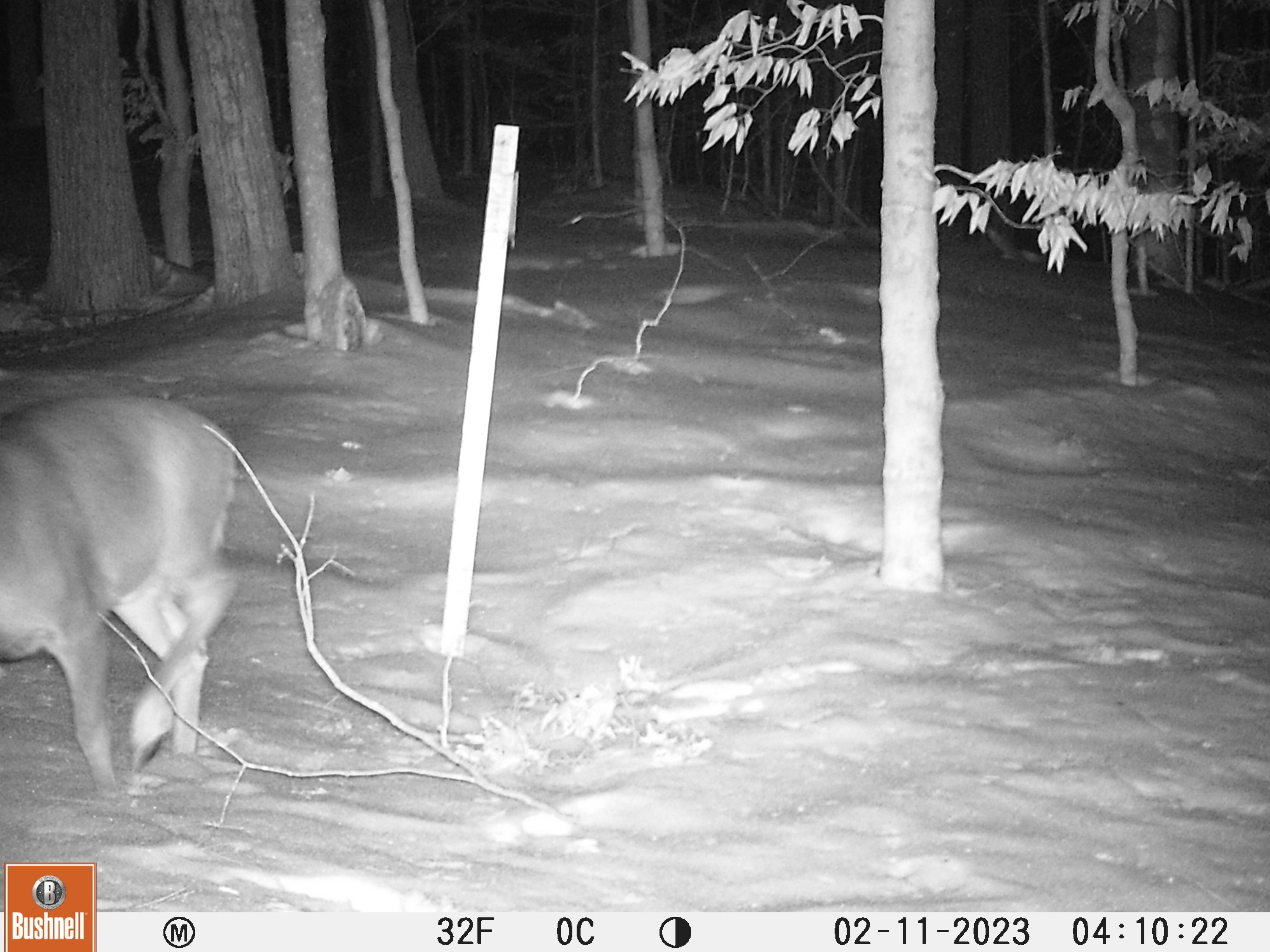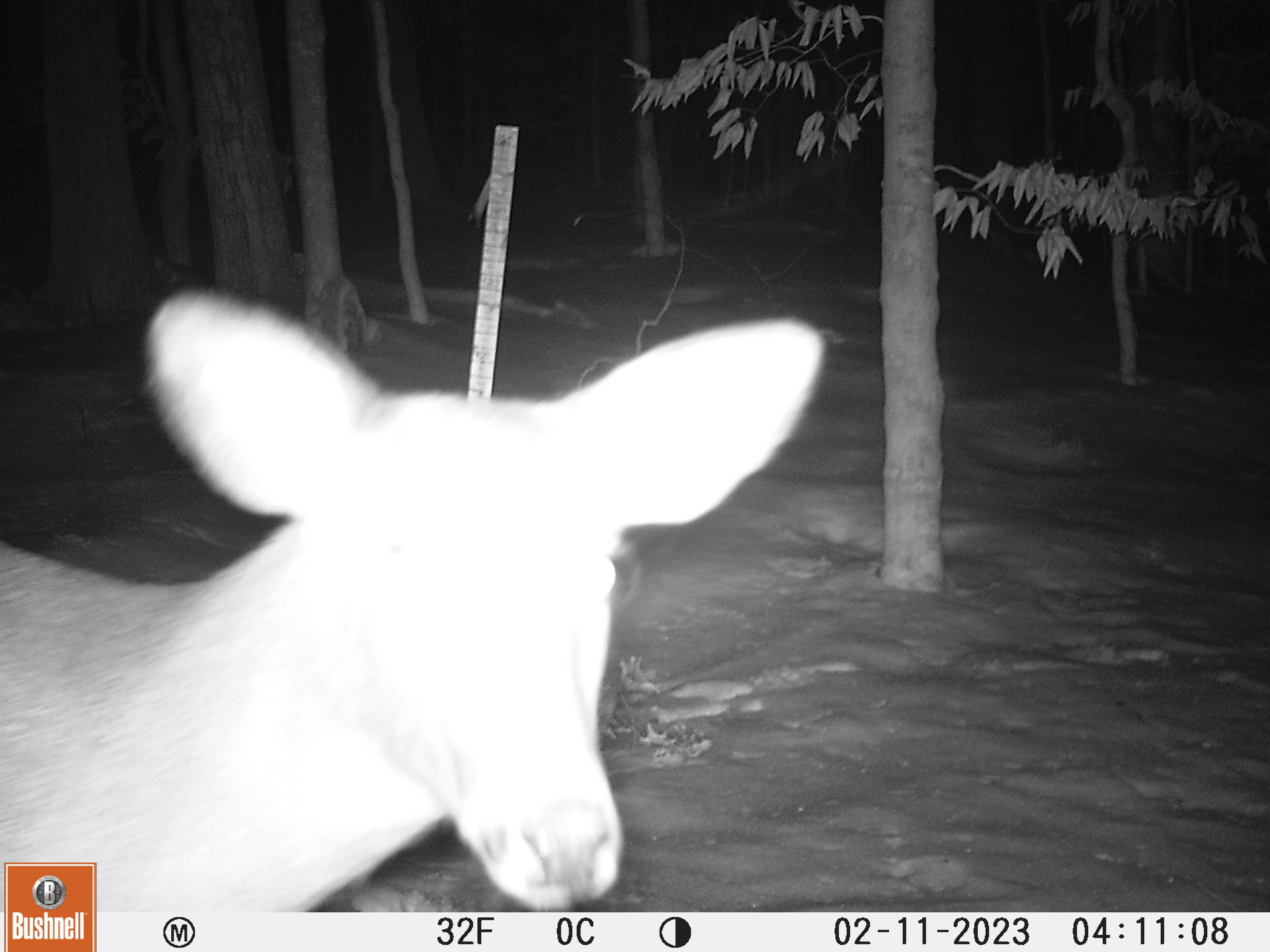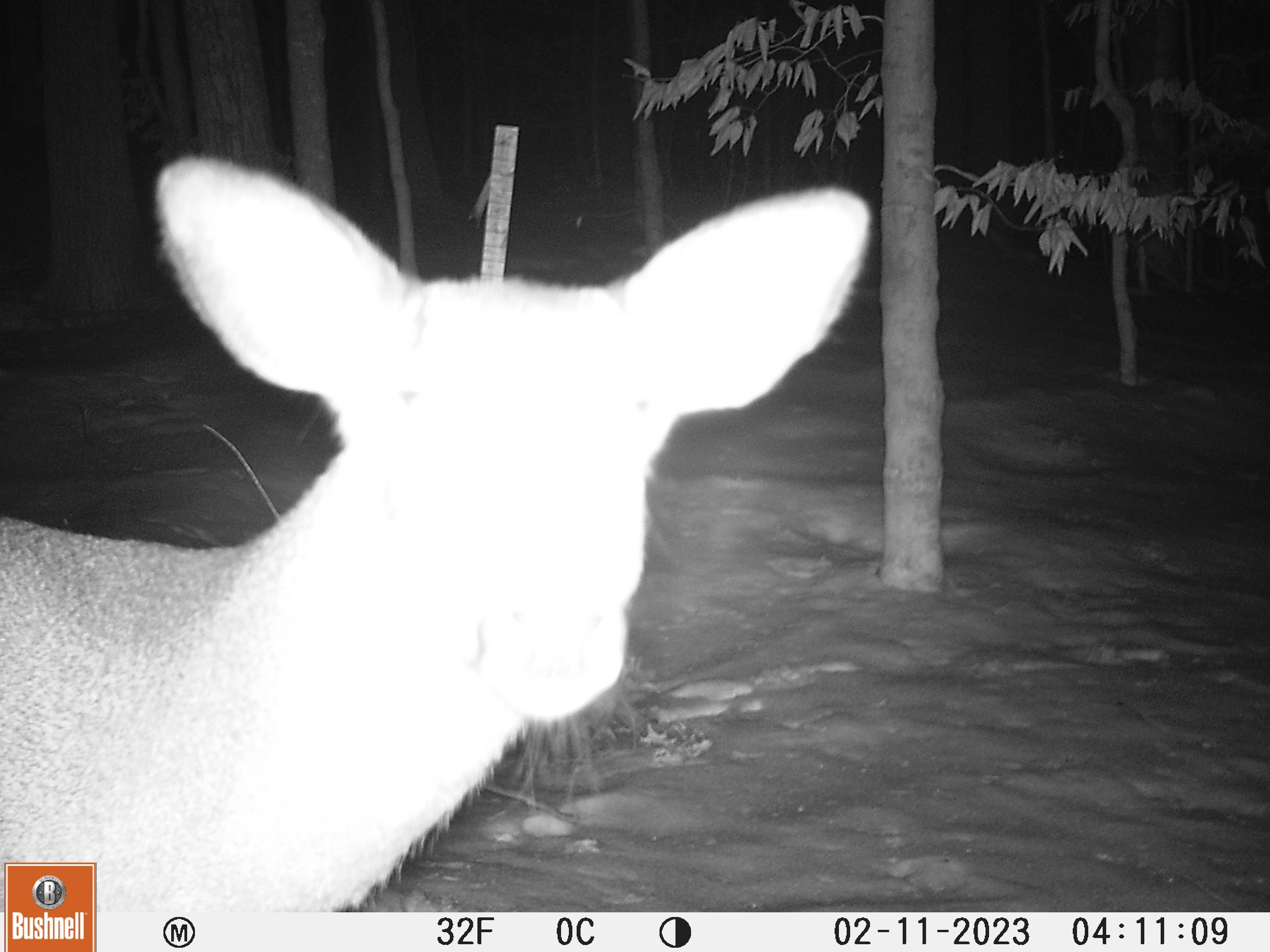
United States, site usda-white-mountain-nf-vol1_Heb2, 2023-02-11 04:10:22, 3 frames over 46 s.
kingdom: Animalia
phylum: Chordata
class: Mammalia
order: Artiodactyla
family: Cervidae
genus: Odocoileus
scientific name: Odocoileus virginianus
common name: white-tailed deer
White-tailed deer (Odocoileus virginianus).